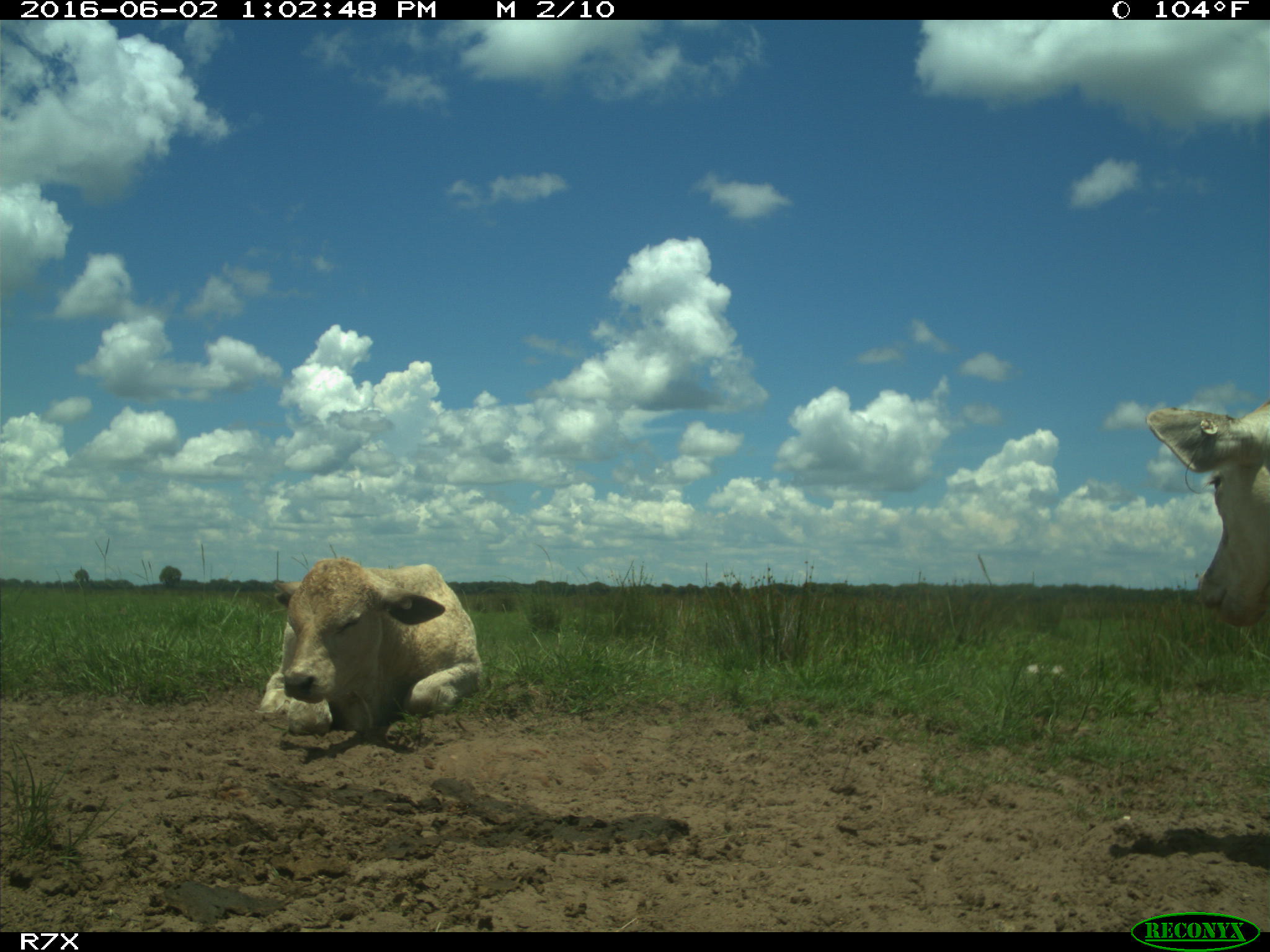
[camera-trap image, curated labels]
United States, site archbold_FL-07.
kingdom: Animalia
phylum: Chordata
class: Mammalia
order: Artiodactyla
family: Bovidae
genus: Bos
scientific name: Bos taurus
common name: domestic cow